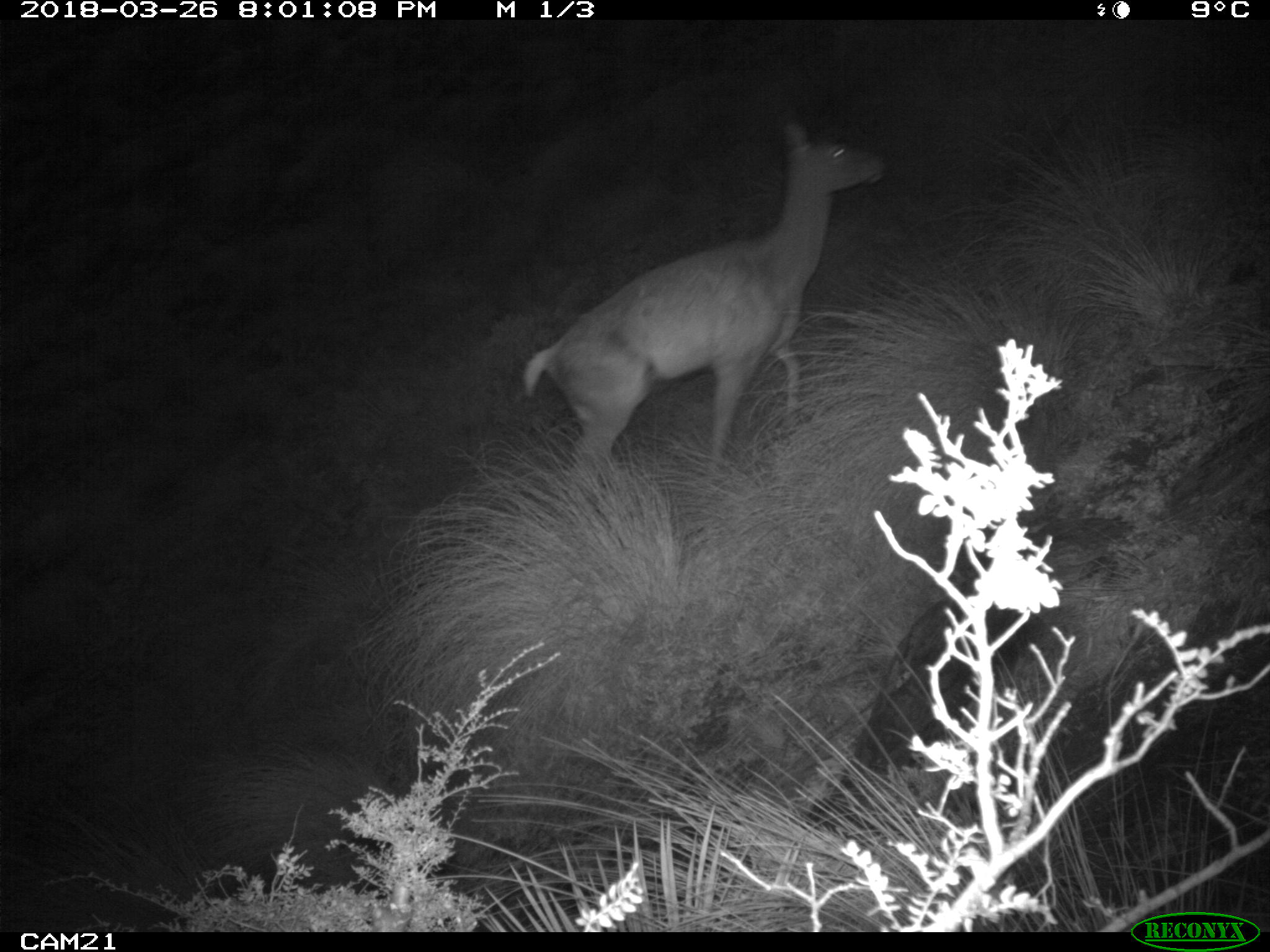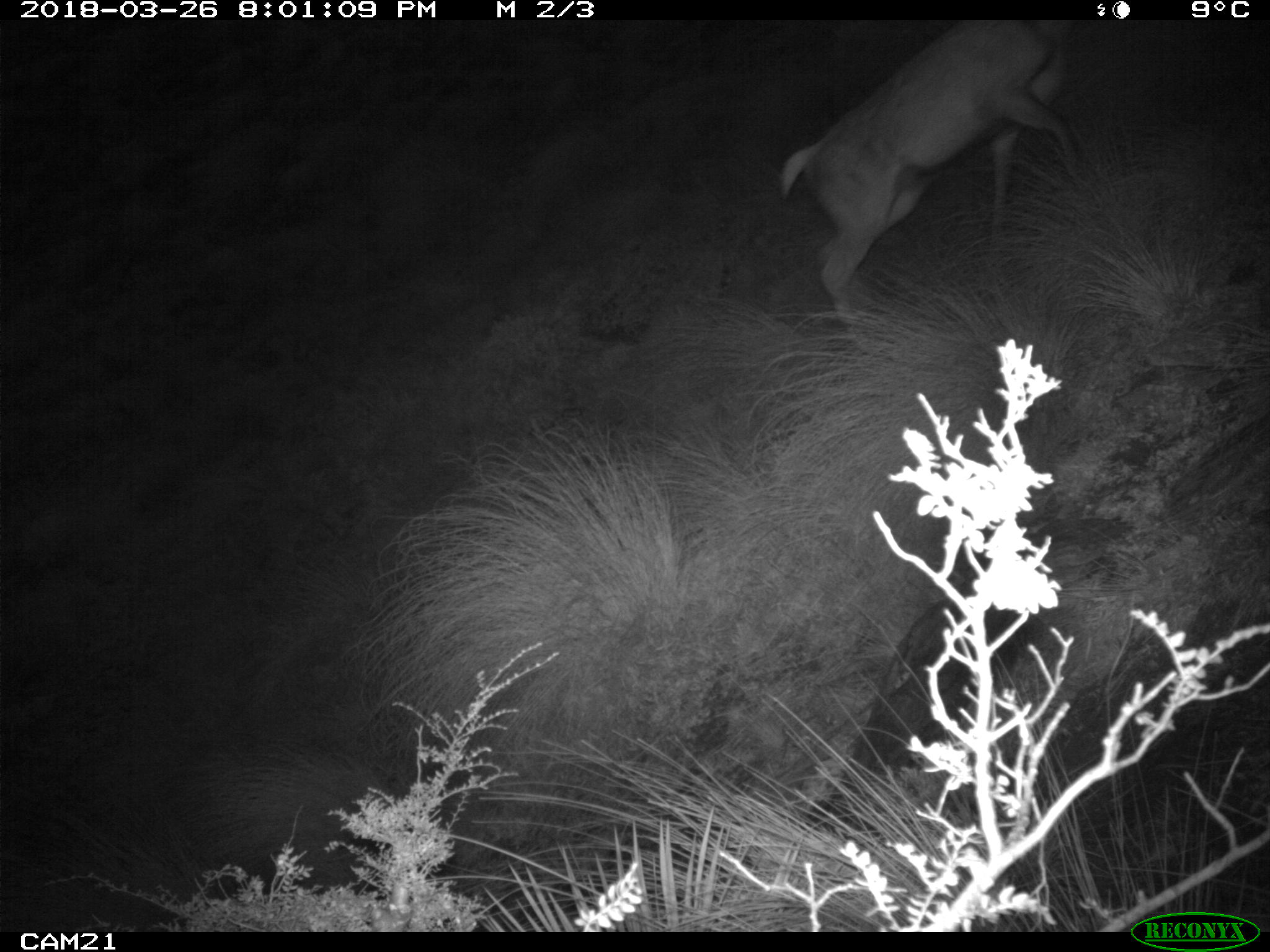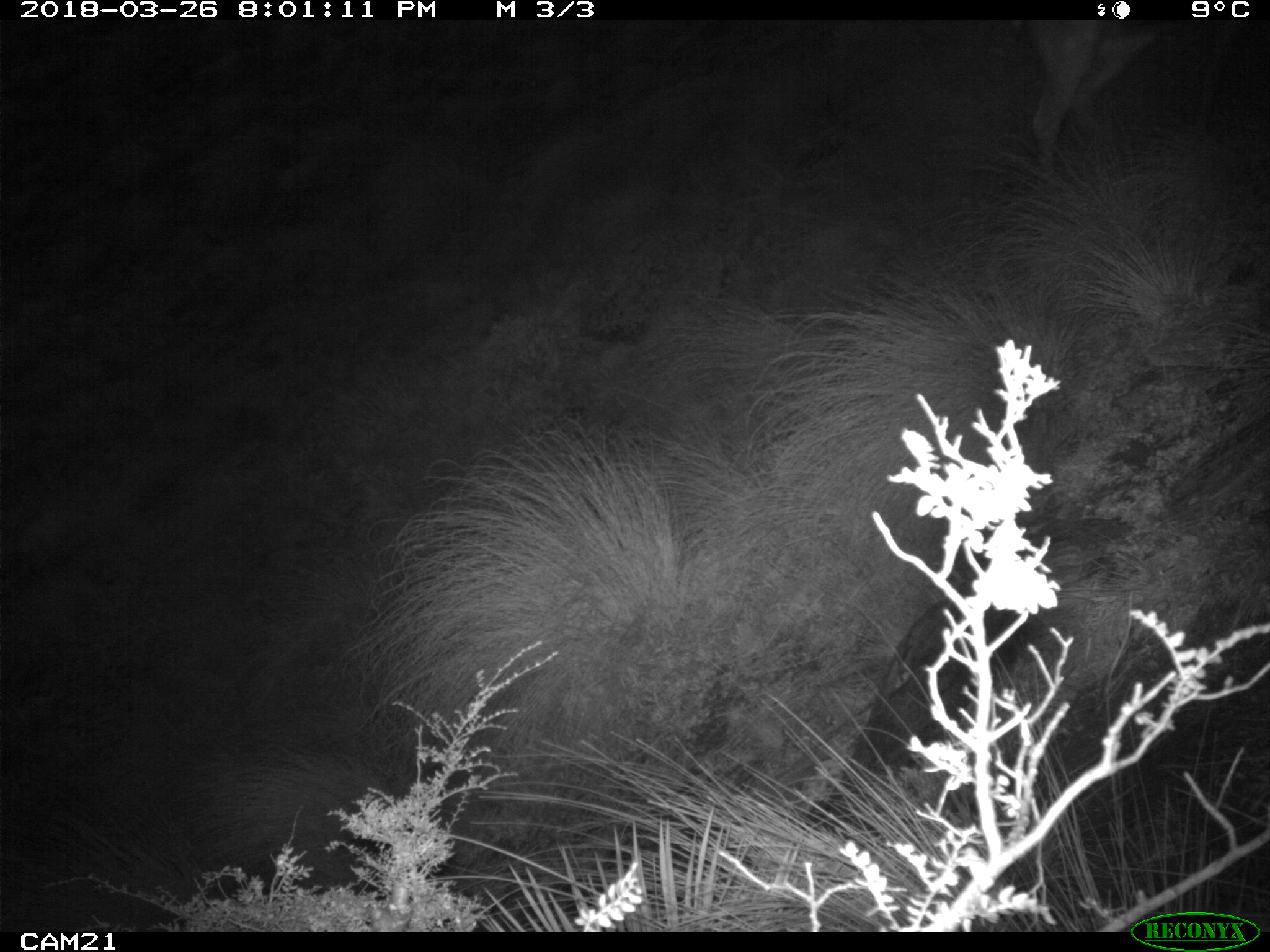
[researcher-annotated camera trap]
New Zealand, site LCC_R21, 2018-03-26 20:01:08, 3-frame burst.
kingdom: Animalia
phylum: Chordata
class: Mammalia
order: Artiodactyla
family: Cervidae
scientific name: Cervidae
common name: deer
Deer (Cervidae).